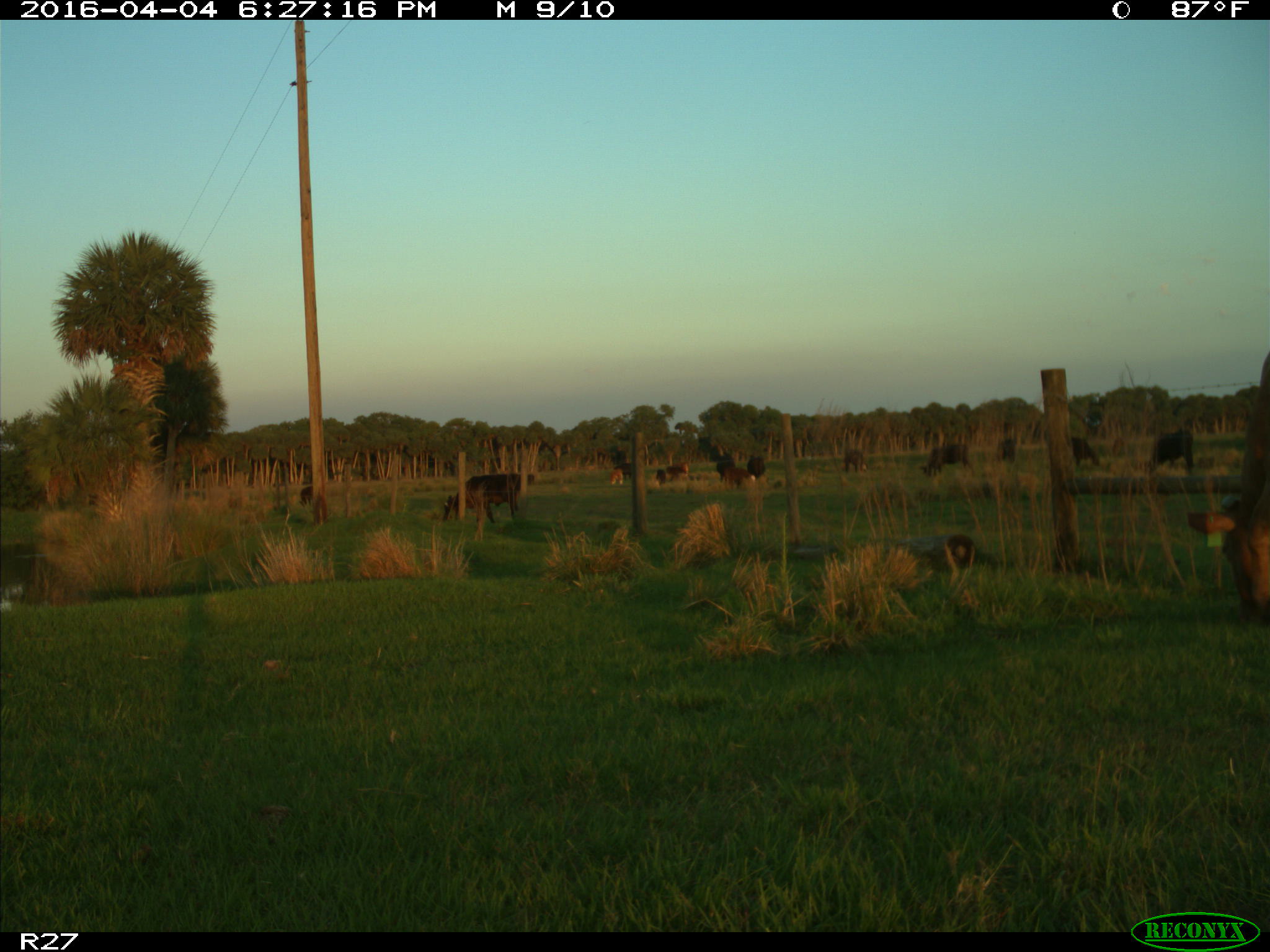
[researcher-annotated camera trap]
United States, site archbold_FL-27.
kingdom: Animalia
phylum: Chordata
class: Mammalia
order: Artiodactyla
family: Bovidae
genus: Bos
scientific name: Bos taurus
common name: domestic cow